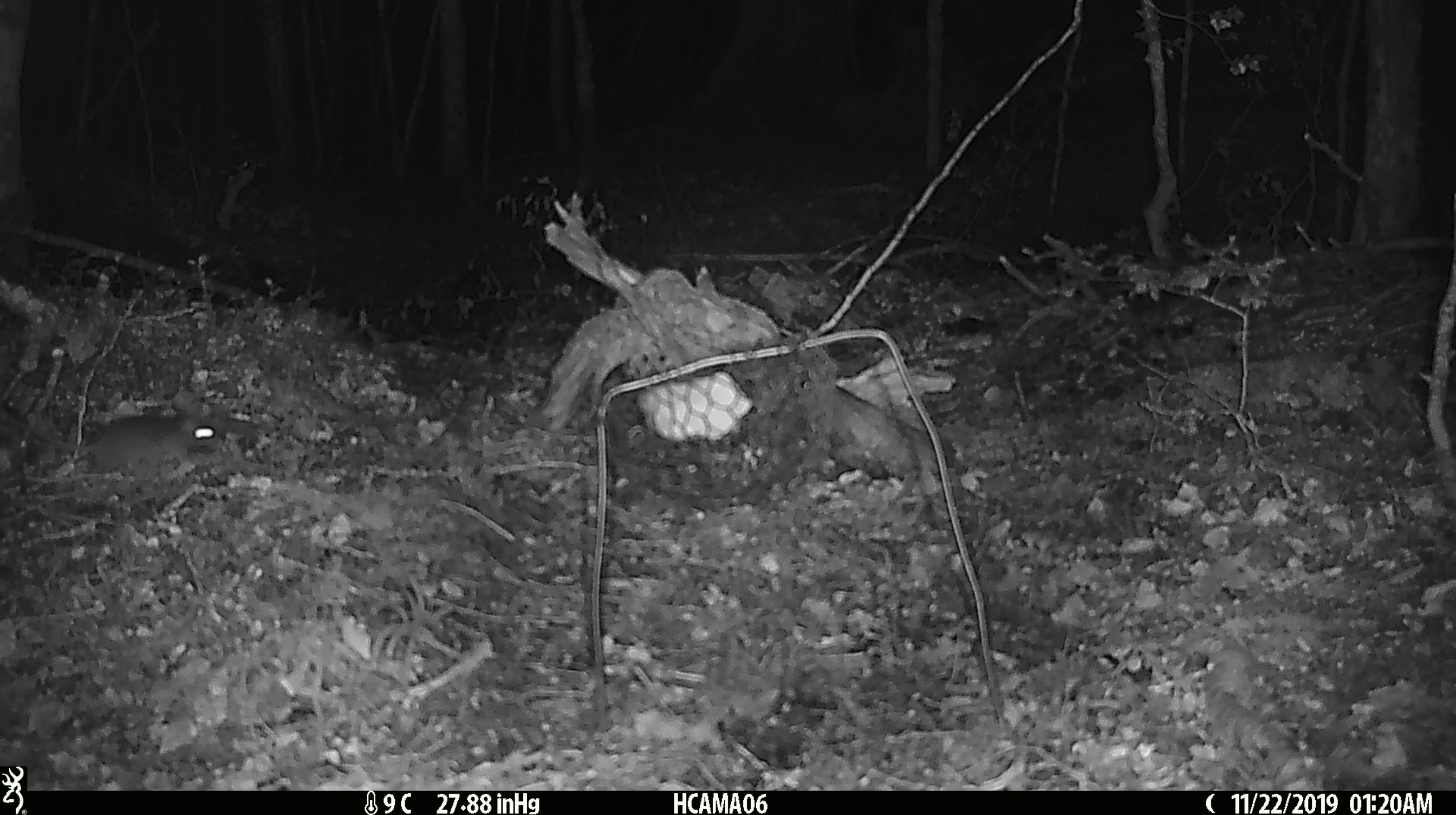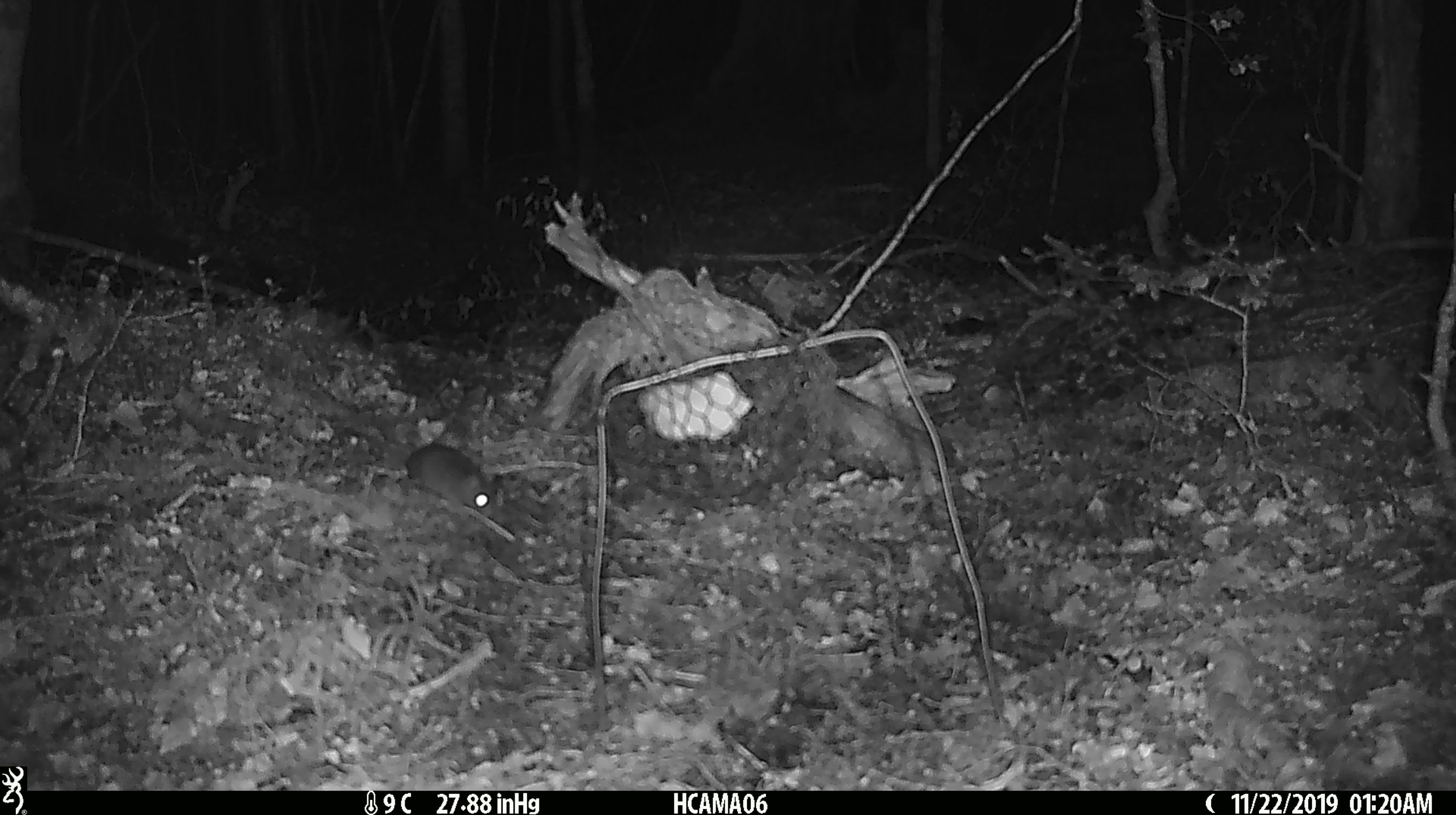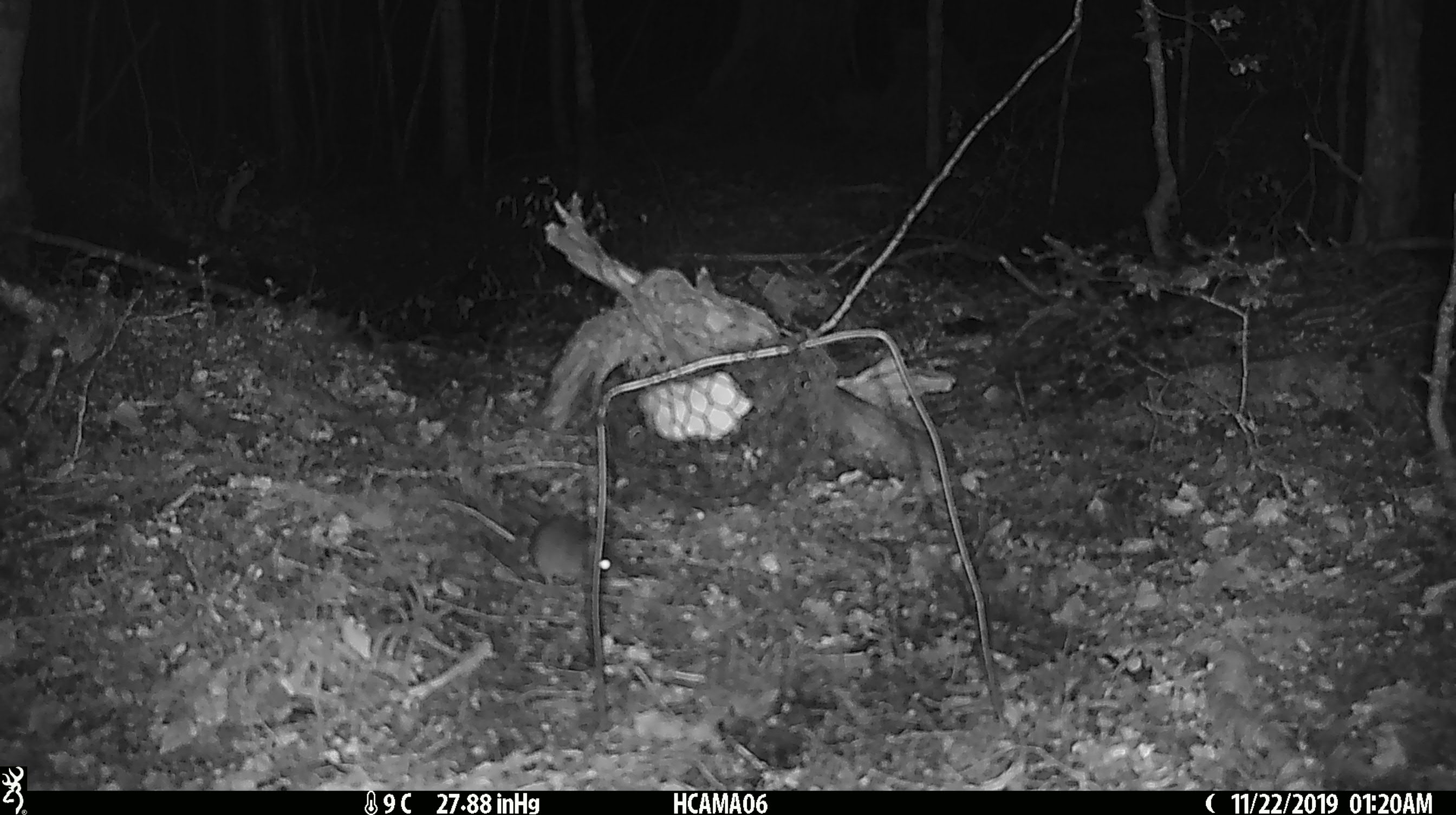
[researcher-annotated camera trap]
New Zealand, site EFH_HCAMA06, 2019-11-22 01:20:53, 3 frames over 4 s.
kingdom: Animalia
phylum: Chordata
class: Mammalia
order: Rodentia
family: Muridae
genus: Mus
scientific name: Mus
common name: mouse